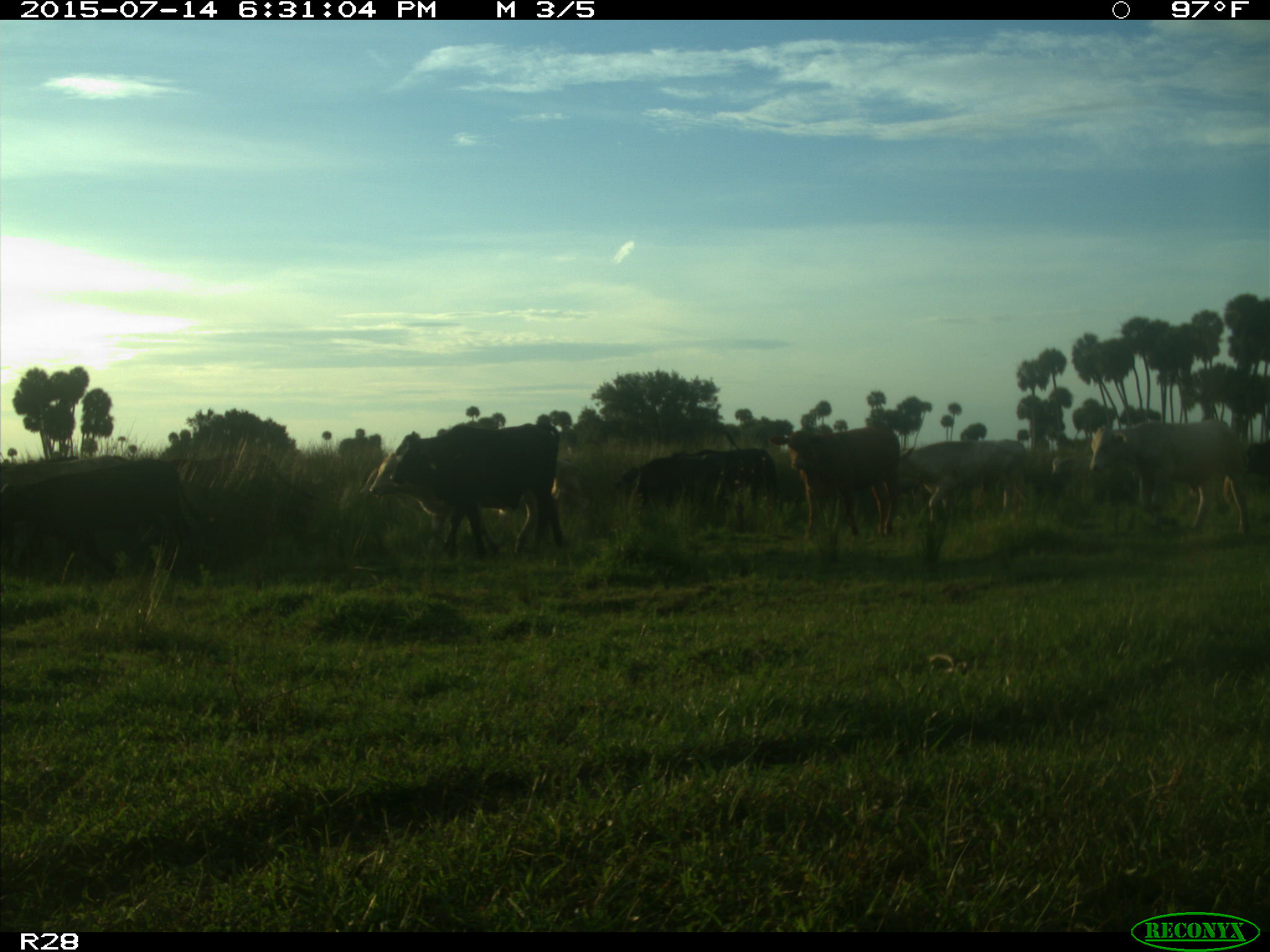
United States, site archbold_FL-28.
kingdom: Animalia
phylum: Chordata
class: Mammalia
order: Artiodactyla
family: Bovidae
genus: Bos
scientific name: Bos taurus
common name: domestic cow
Bos taurus (domestic cow).